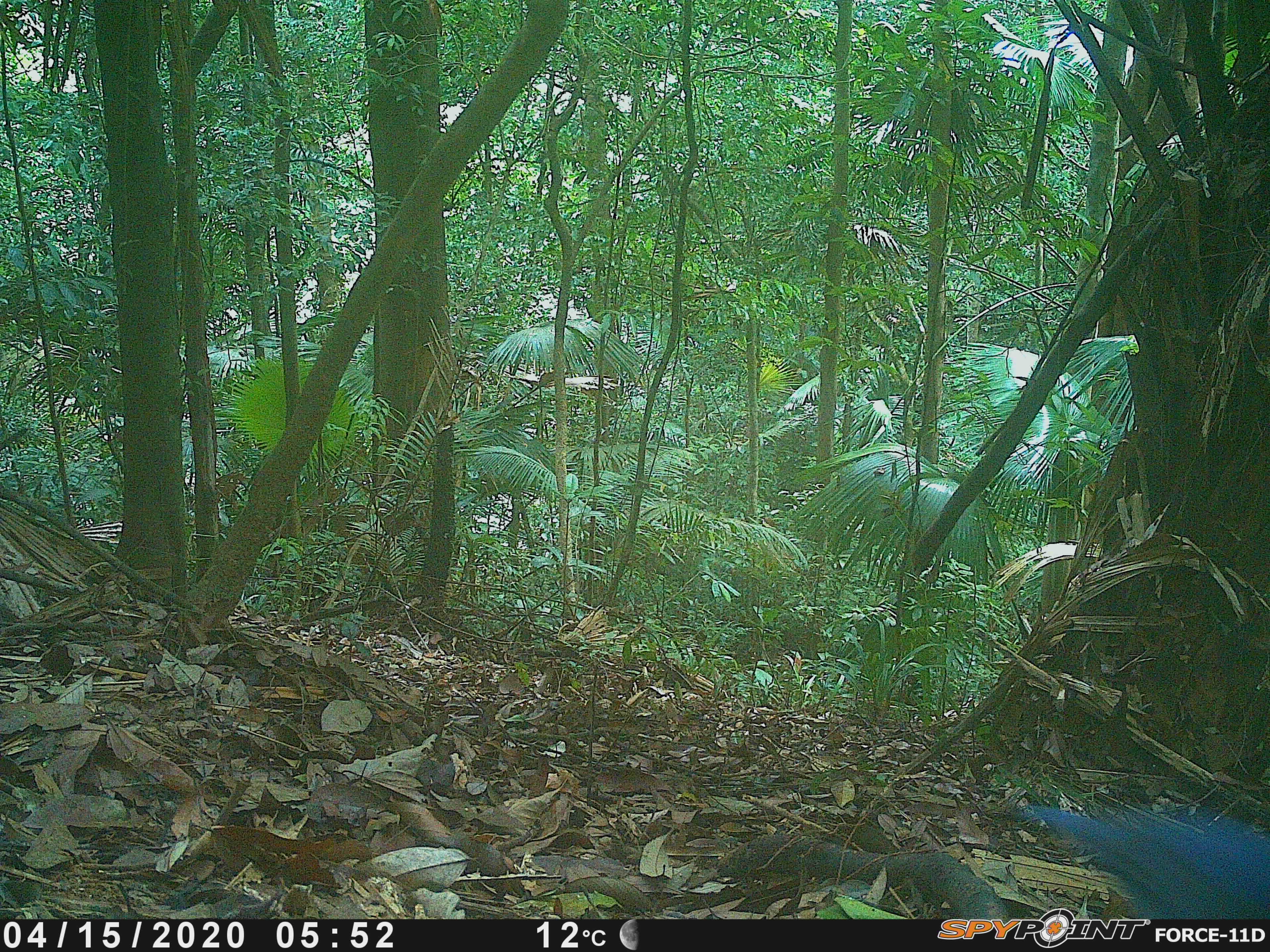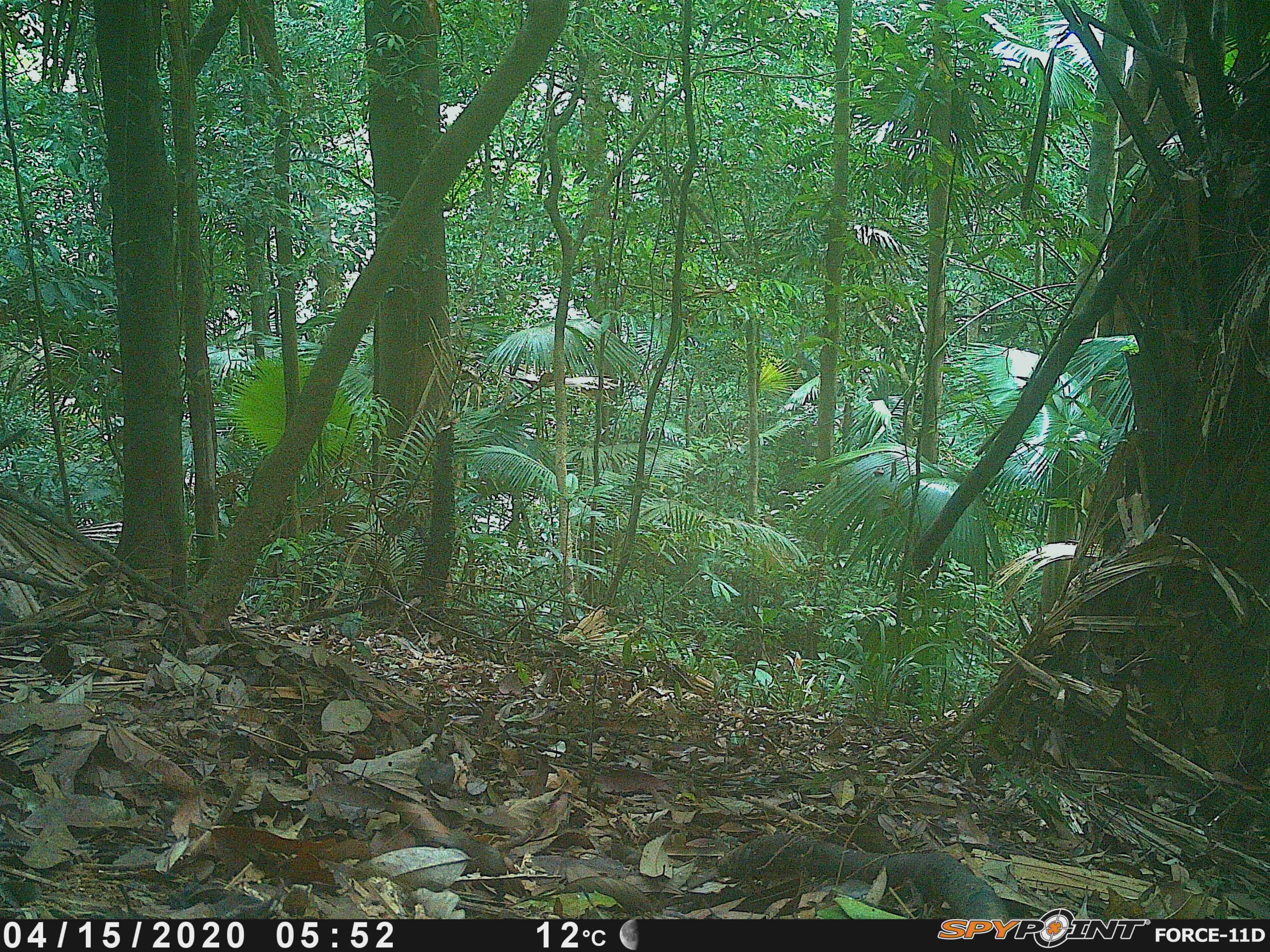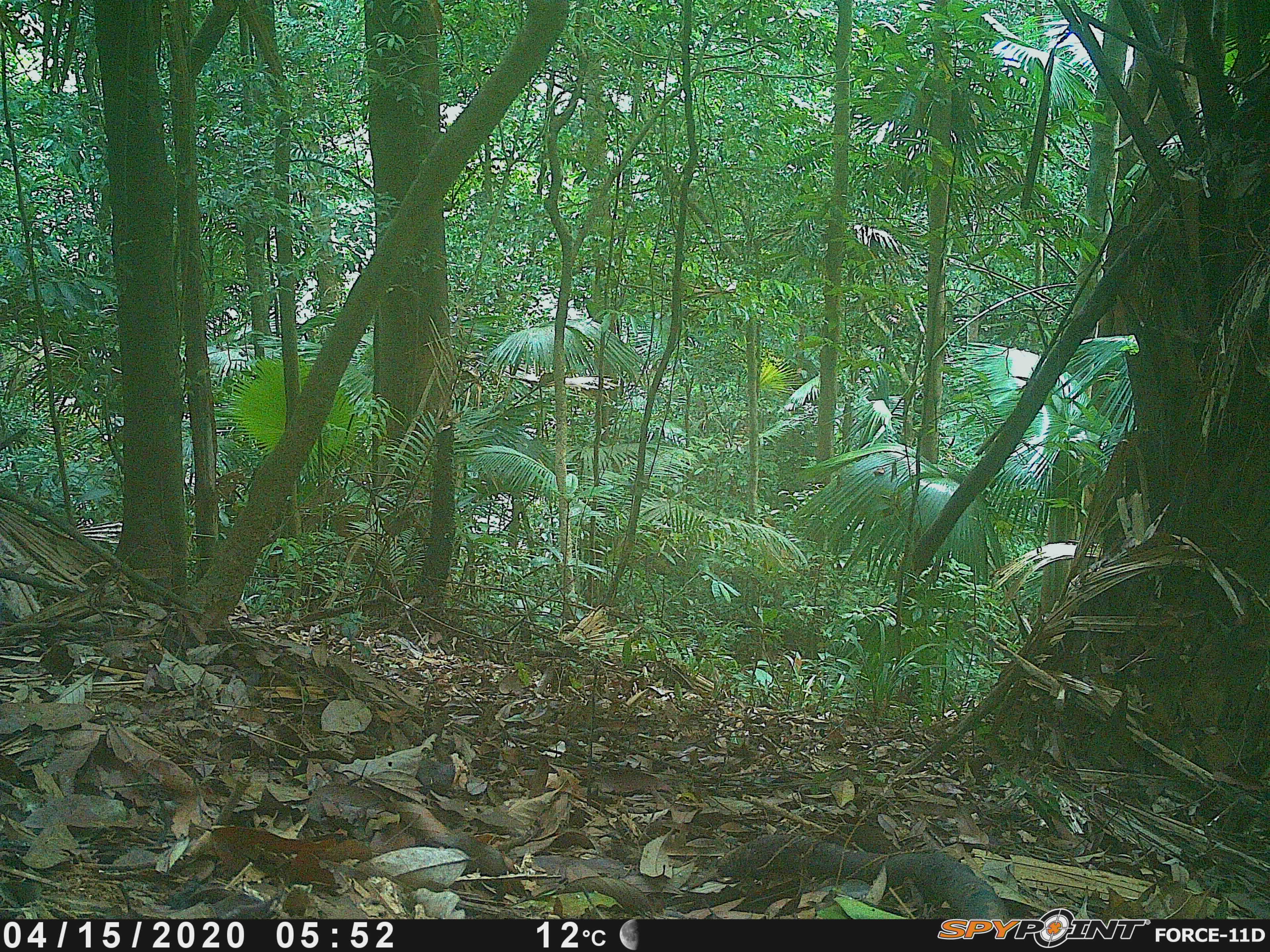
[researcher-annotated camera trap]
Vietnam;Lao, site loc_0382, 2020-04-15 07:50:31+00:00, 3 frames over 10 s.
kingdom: Animalia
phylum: Chordata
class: Aves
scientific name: Aves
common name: bird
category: unidentified bird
Unidentified bird (bird) (Aves). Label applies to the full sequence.